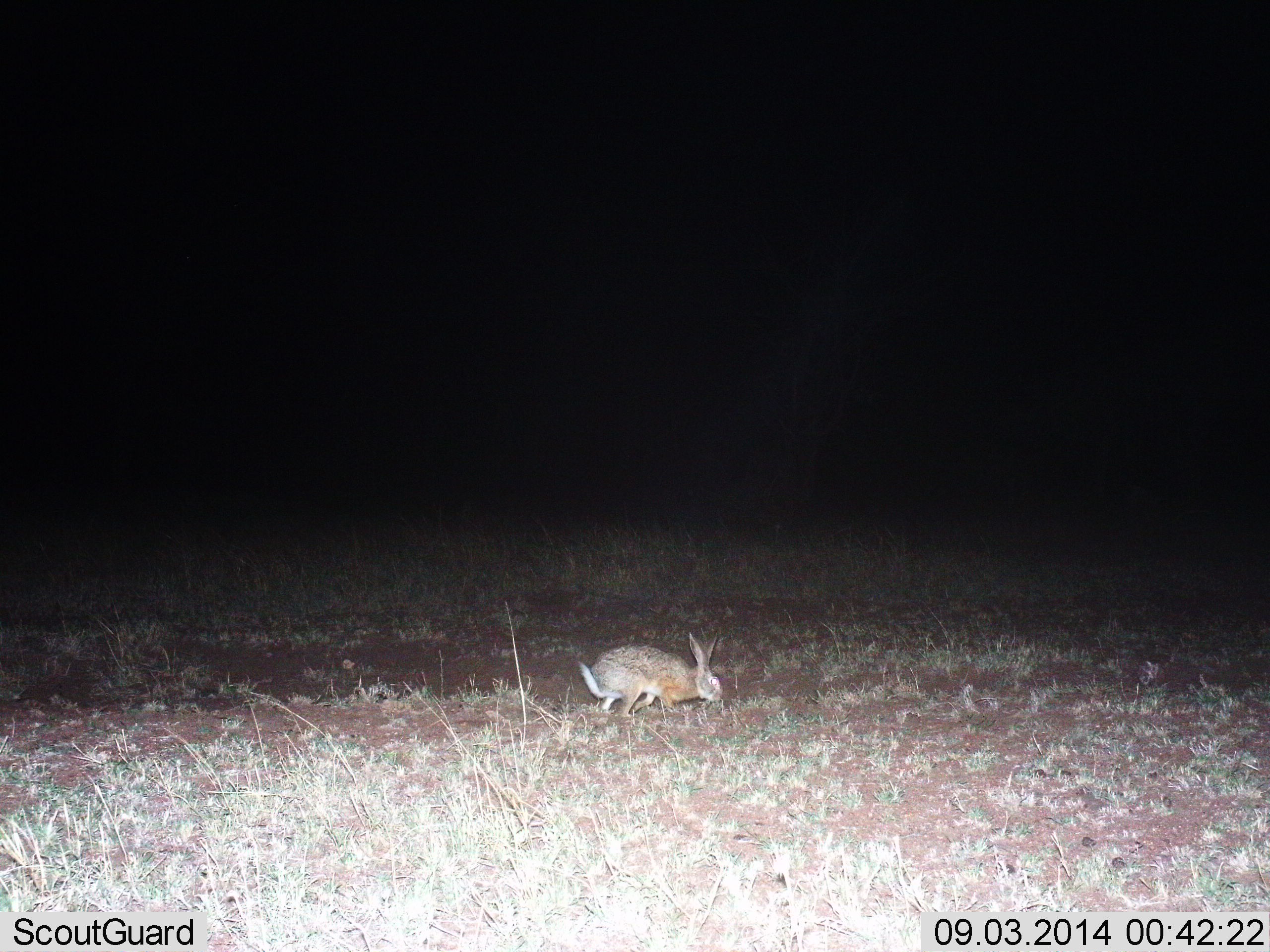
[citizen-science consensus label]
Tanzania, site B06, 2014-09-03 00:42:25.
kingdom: Animalia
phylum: Chordata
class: Mammalia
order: Lagomorpha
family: Leporidae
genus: Lepus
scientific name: Lepus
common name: hare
Hare (Lepus), count 1. Behavior (volunteer vote fractions): standing 30%, resting 0%, moving 30%, interacting 0%. Young present (vote fraction): 0%. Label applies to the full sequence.